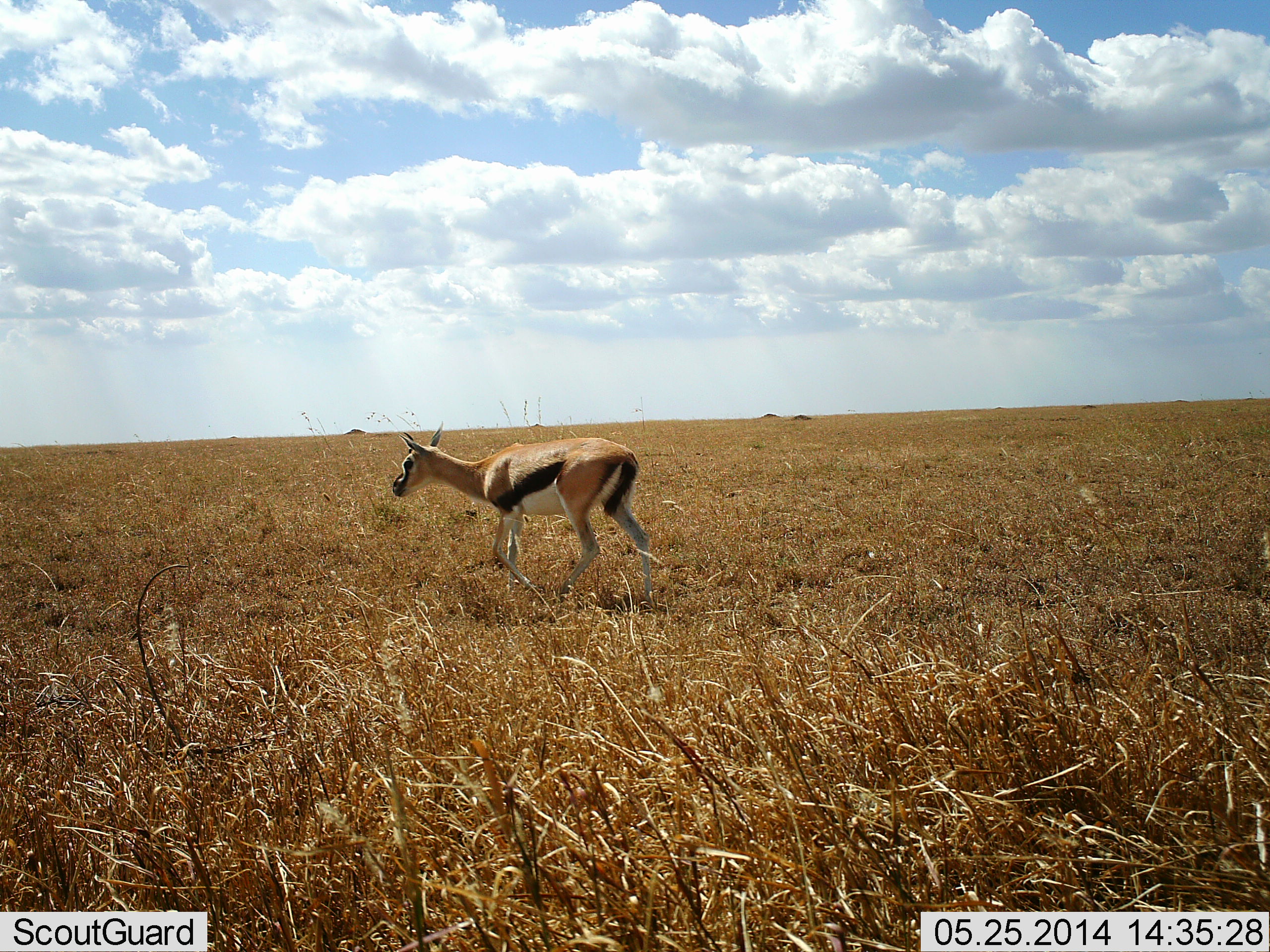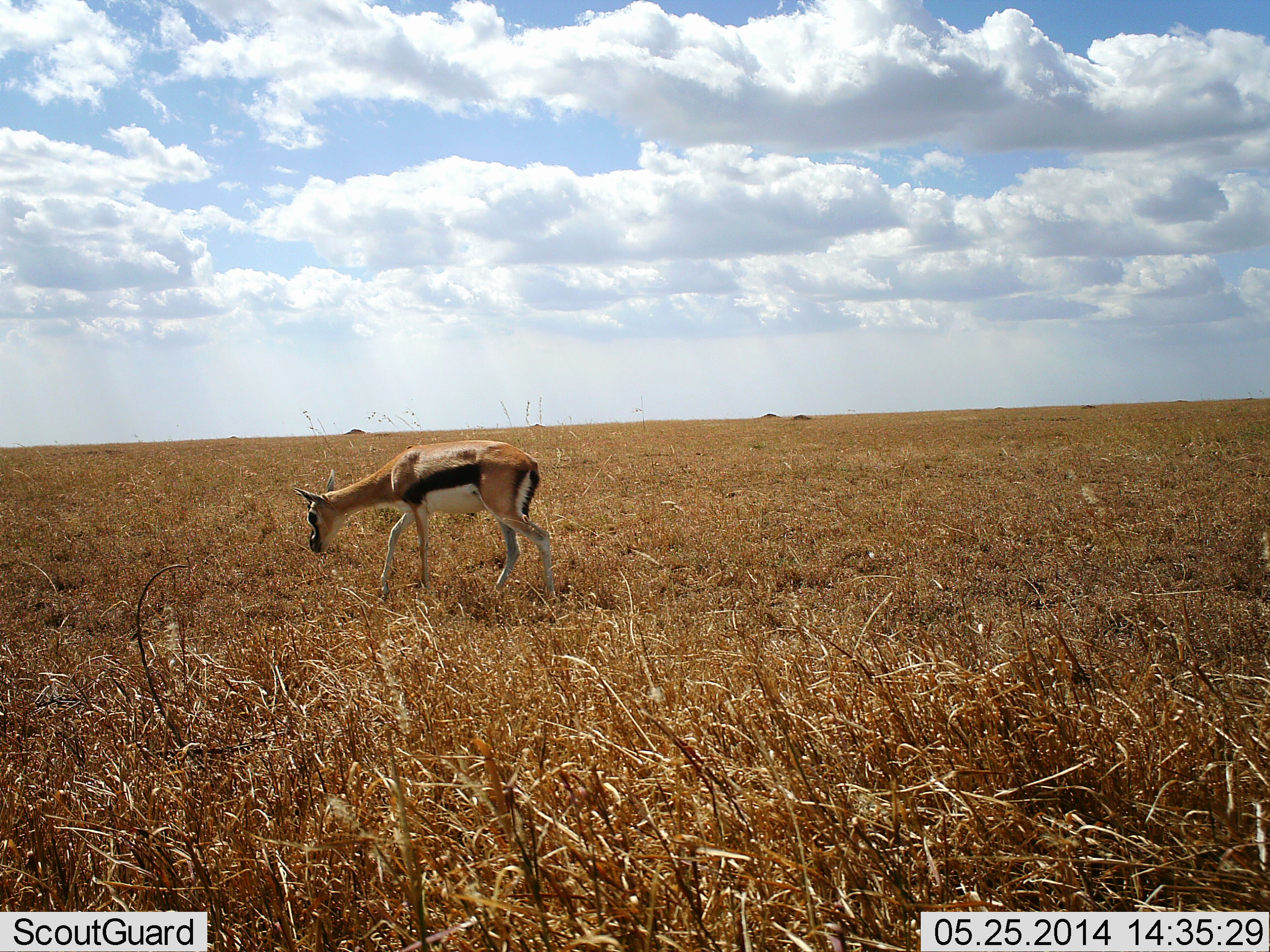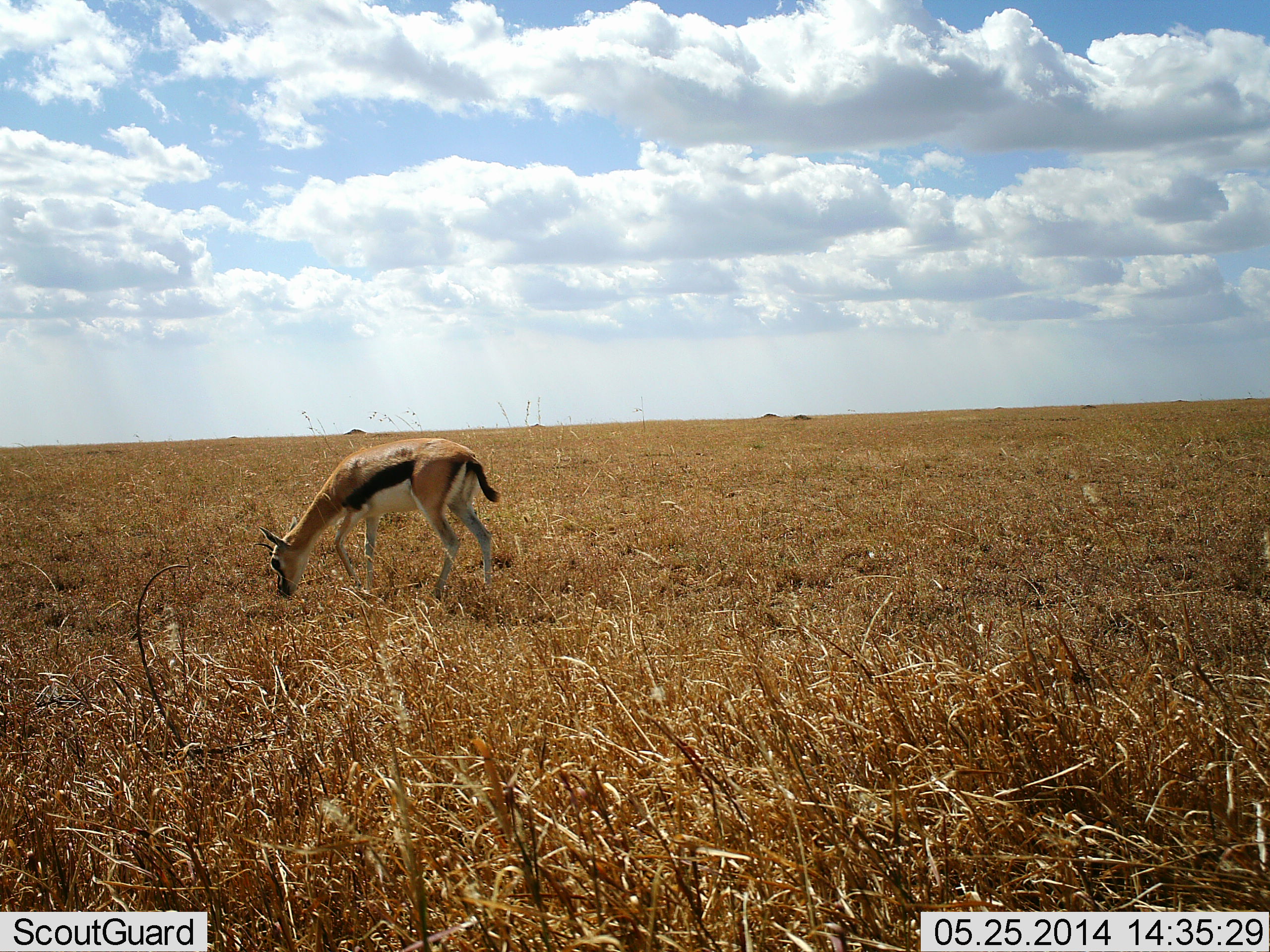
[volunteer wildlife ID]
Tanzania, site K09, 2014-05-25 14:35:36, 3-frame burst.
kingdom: Animalia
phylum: Chordata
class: Mammalia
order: Artiodactyla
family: Bovidae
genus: Eudorcas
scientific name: Eudorcas thomsonii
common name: thomson's gazelle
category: gazellethomsons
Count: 1.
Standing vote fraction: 20%.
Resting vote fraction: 0%.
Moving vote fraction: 50%.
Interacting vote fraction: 0%.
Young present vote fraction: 0%.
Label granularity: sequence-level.